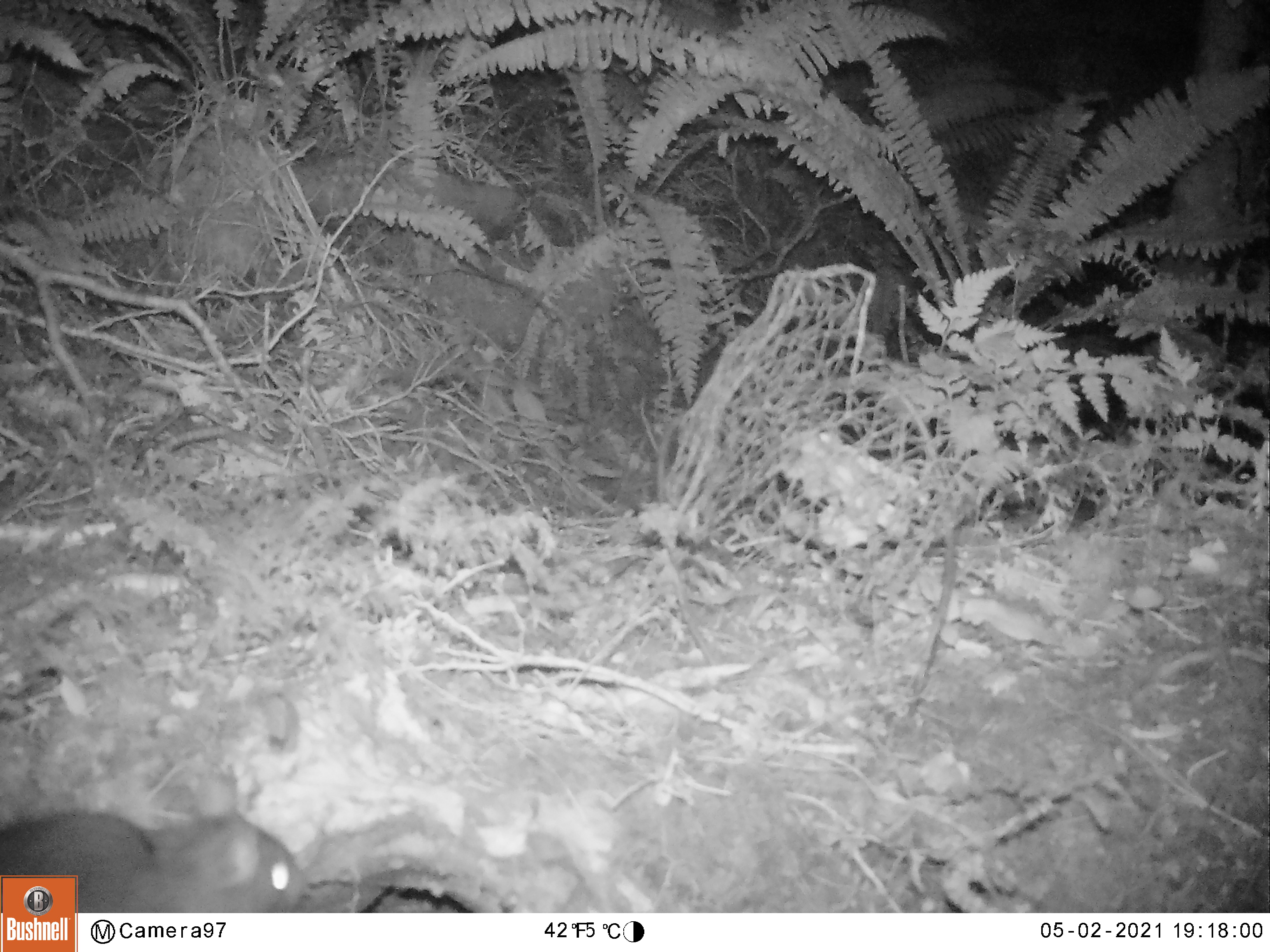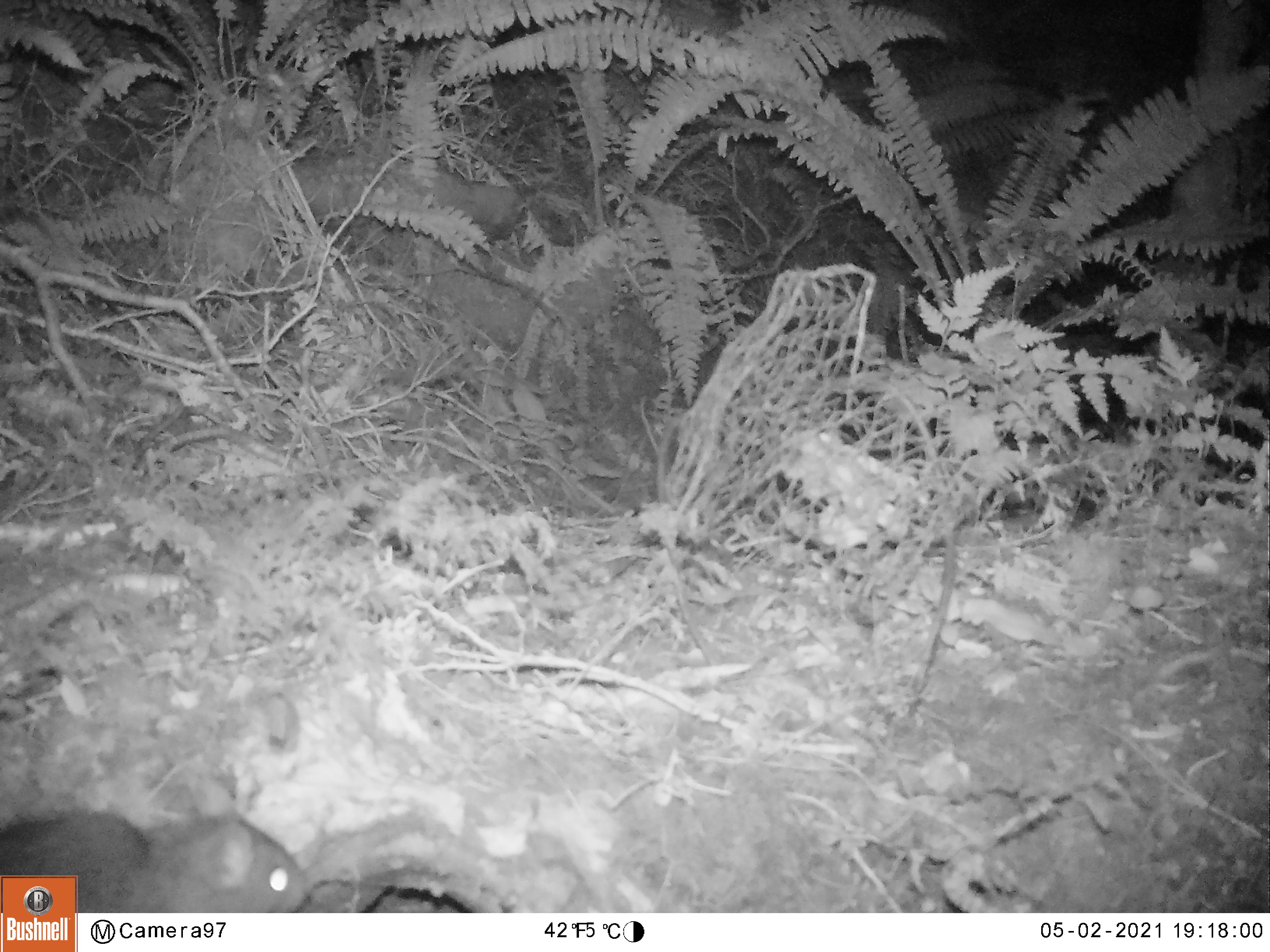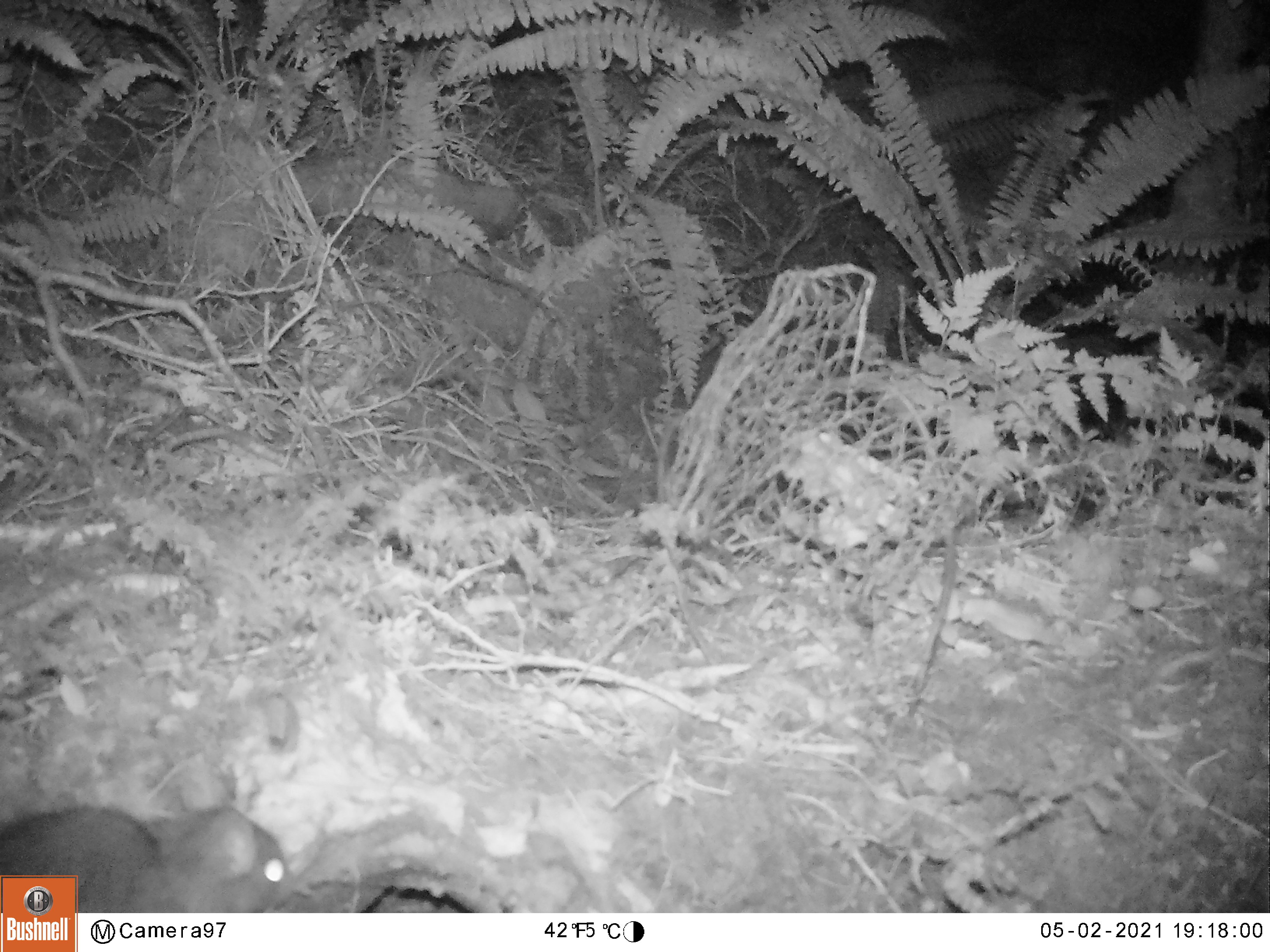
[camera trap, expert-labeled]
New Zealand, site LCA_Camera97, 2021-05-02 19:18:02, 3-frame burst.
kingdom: Animalia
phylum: Chordata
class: Mammalia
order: Rodentia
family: Muridae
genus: Rattus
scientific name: Rattus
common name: rat